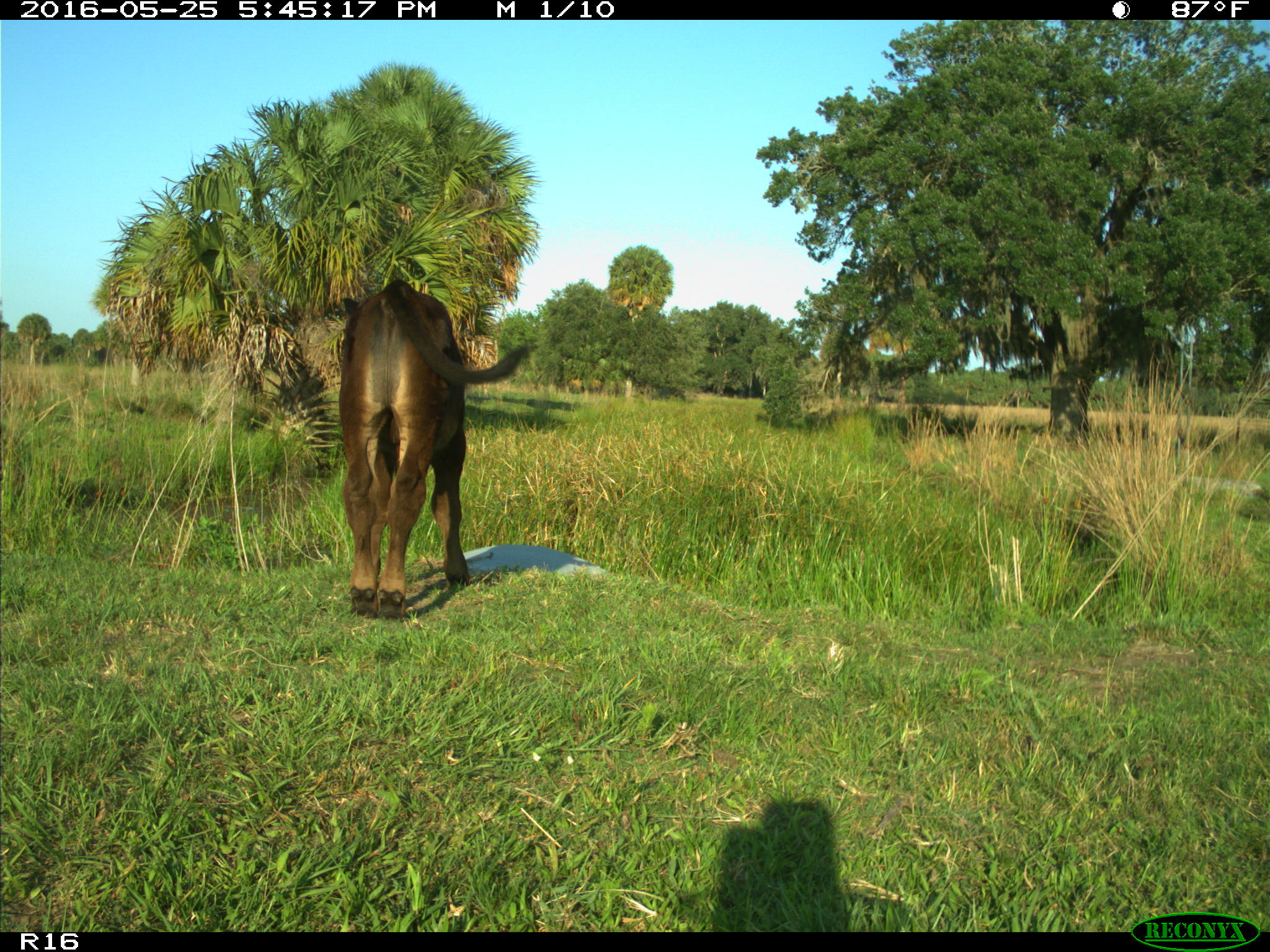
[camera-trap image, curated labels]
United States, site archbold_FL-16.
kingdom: Animalia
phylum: Chordata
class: Mammalia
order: Artiodactyla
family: Bovidae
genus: Bos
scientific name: Bos taurus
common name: domestic cow